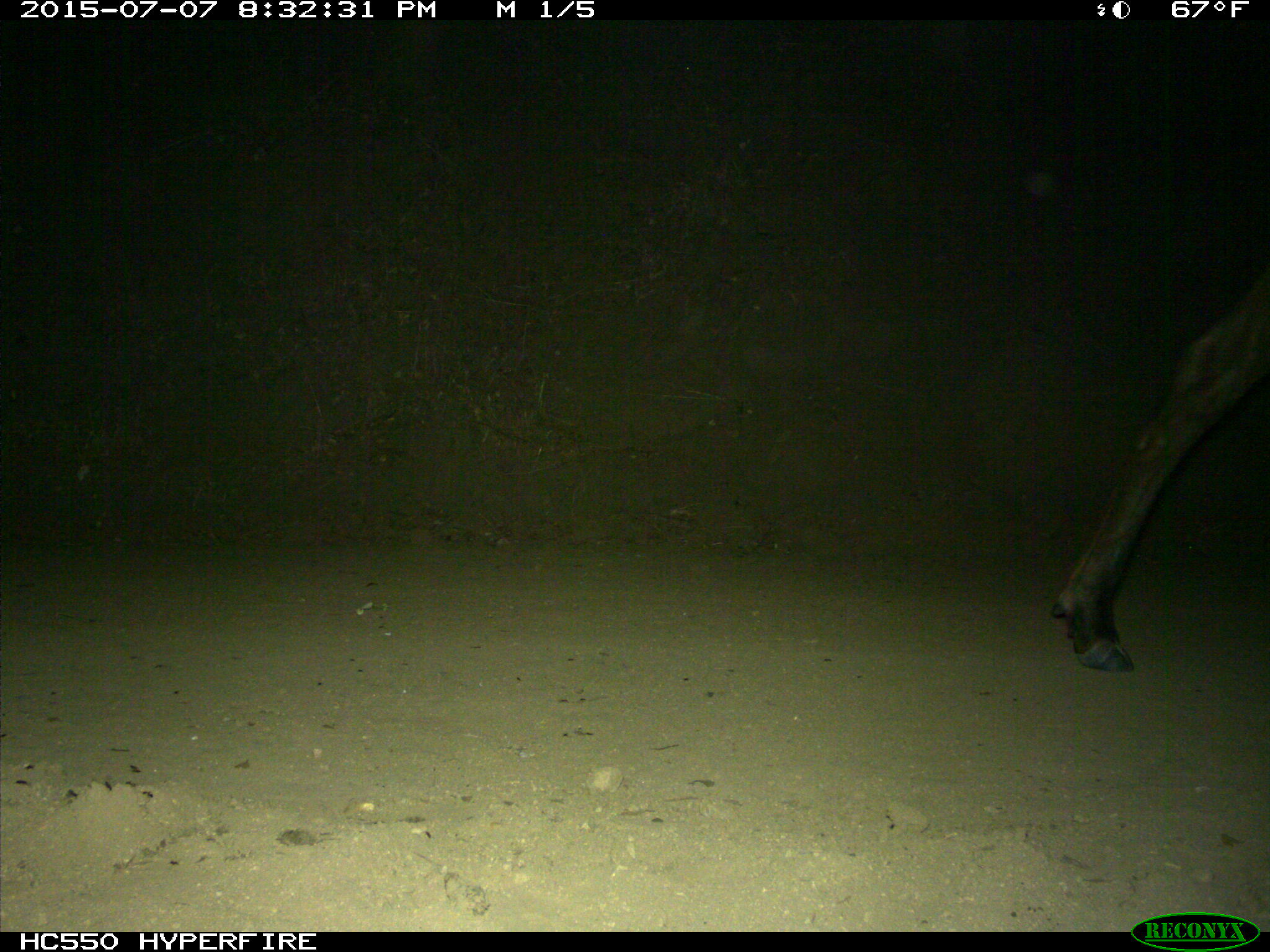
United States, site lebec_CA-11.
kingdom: Animalia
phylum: Chordata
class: Mammalia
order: Artiodactyla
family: Cervidae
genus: Cervus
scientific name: Cervus canadensis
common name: elk